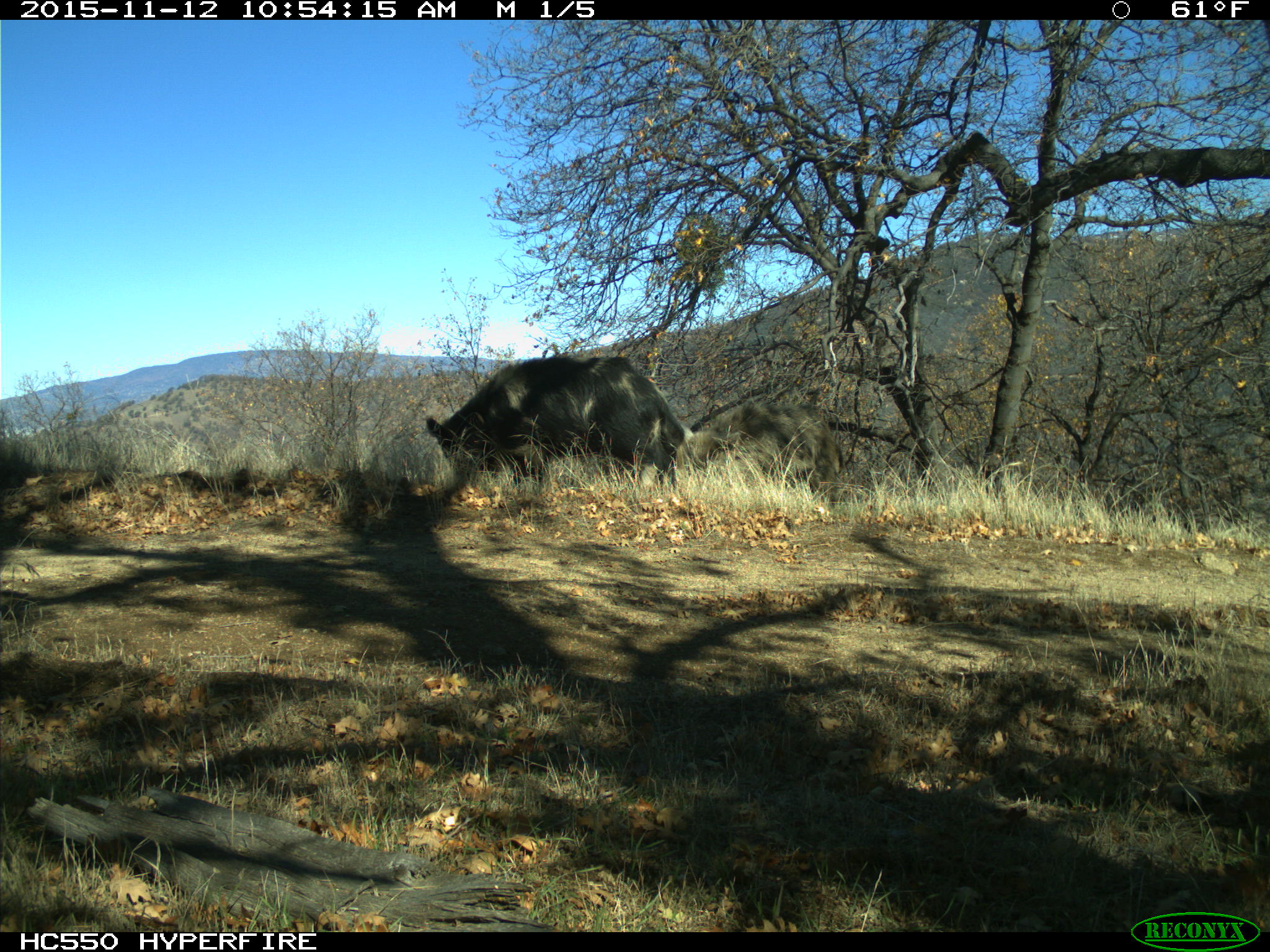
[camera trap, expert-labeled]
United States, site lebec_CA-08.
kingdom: Animalia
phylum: Chordata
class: Mammalia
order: Artiodactyla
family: Suidae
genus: Sus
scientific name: Sus scrofa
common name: wild boar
Sus scrofa (wild boar).